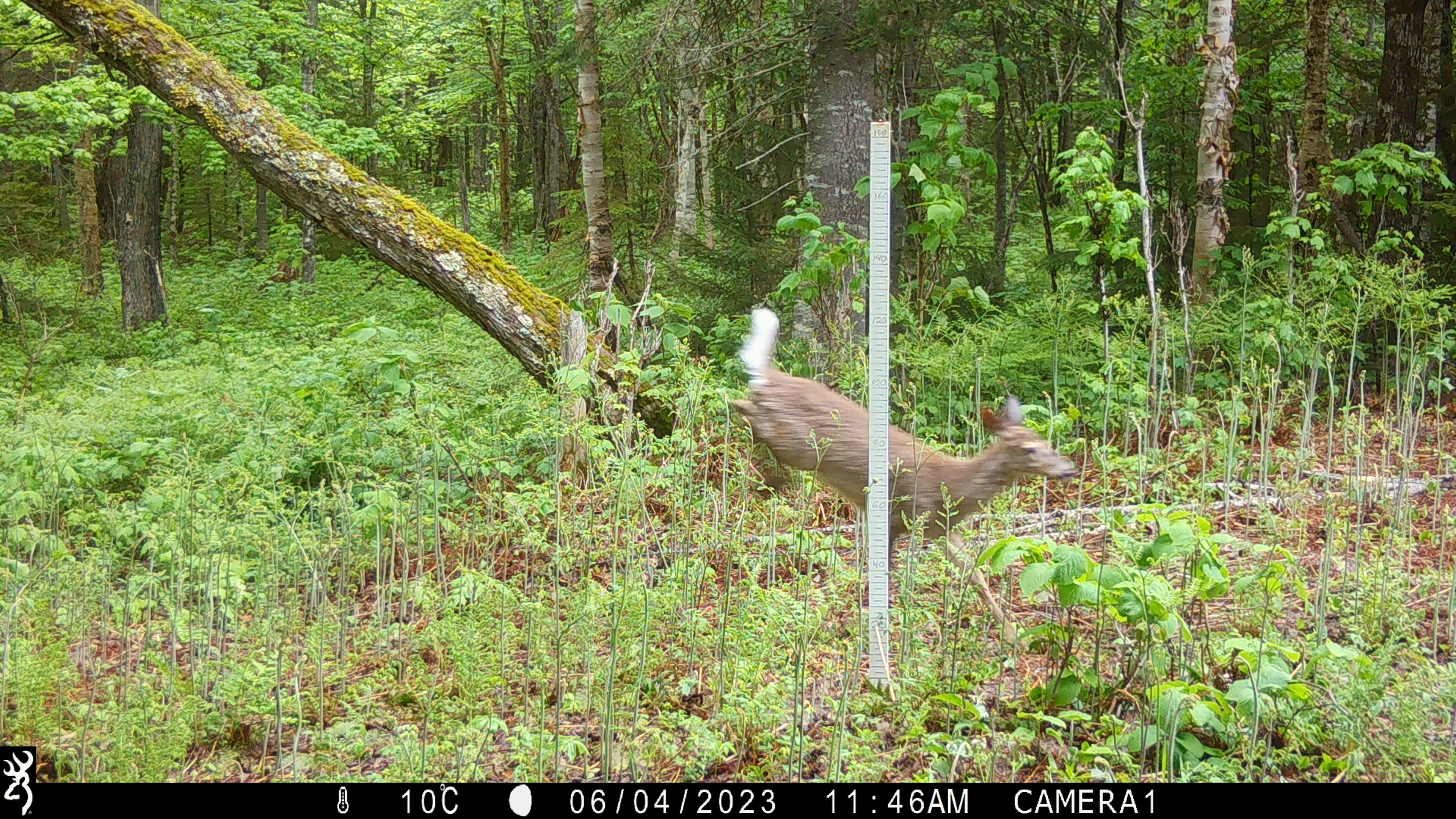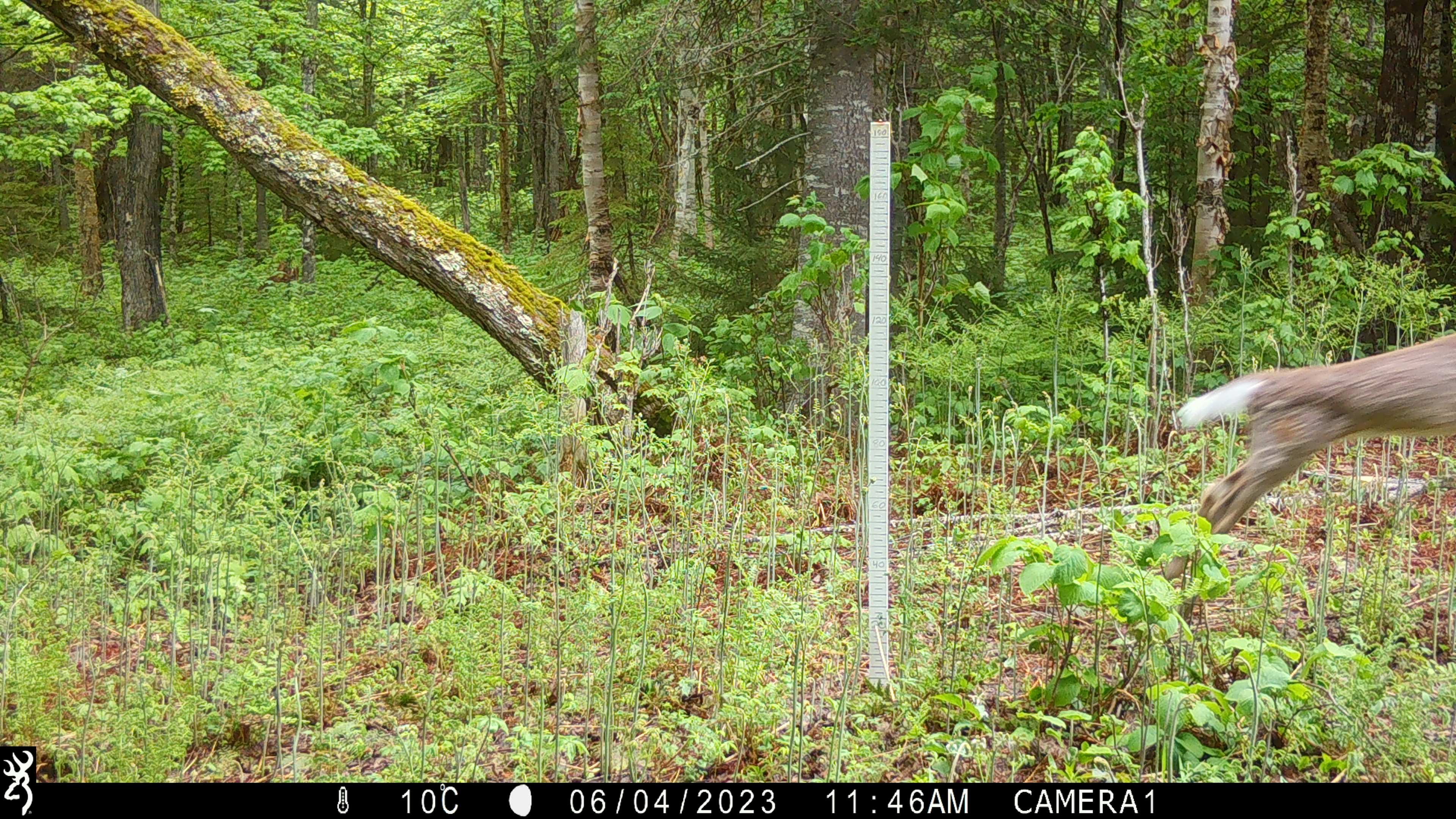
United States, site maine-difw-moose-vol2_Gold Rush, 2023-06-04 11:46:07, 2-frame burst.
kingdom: Animalia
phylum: Chordata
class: Mammalia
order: Artiodactyla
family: Cervidae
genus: Odocoileus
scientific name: Odocoileus virginianus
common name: white-tailed deer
White-tailed deer (Odocoileus virginianus).